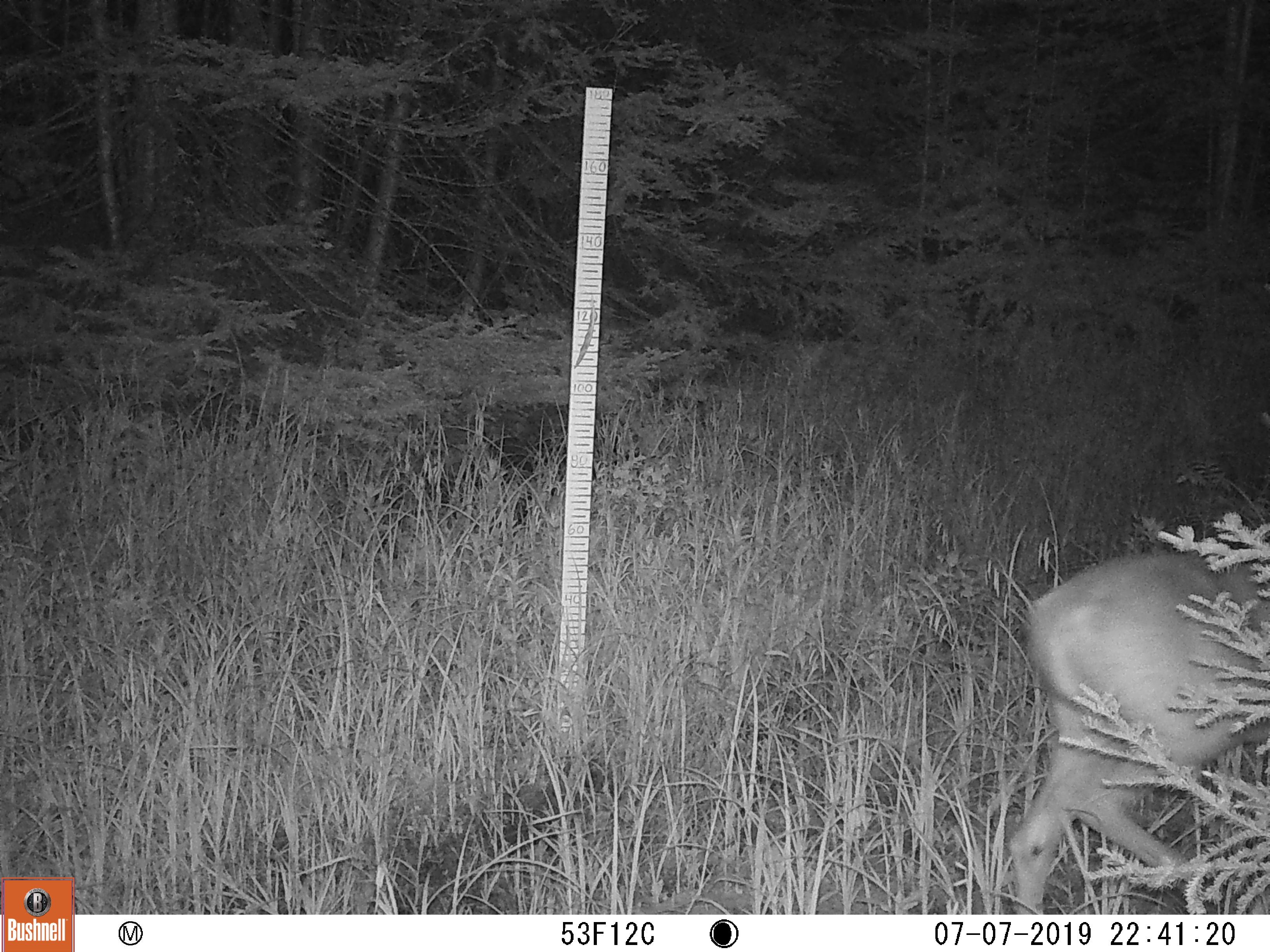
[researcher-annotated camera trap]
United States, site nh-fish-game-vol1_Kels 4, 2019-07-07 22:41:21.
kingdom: Animalia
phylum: Chordata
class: Mammalia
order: Artiodactyla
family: Cervidae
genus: Odocoileus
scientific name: Odocoileus virginianus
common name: white-tailed deer